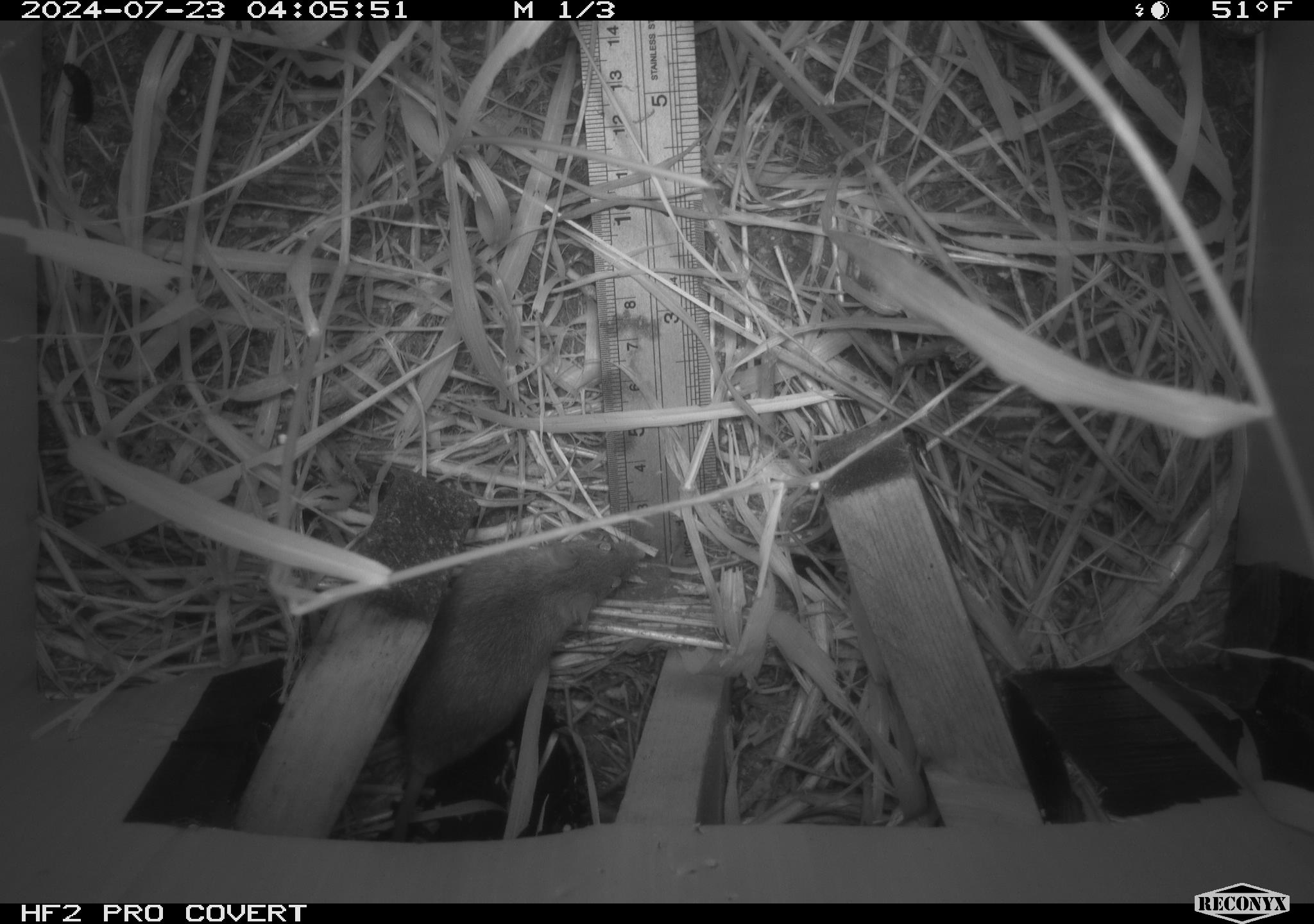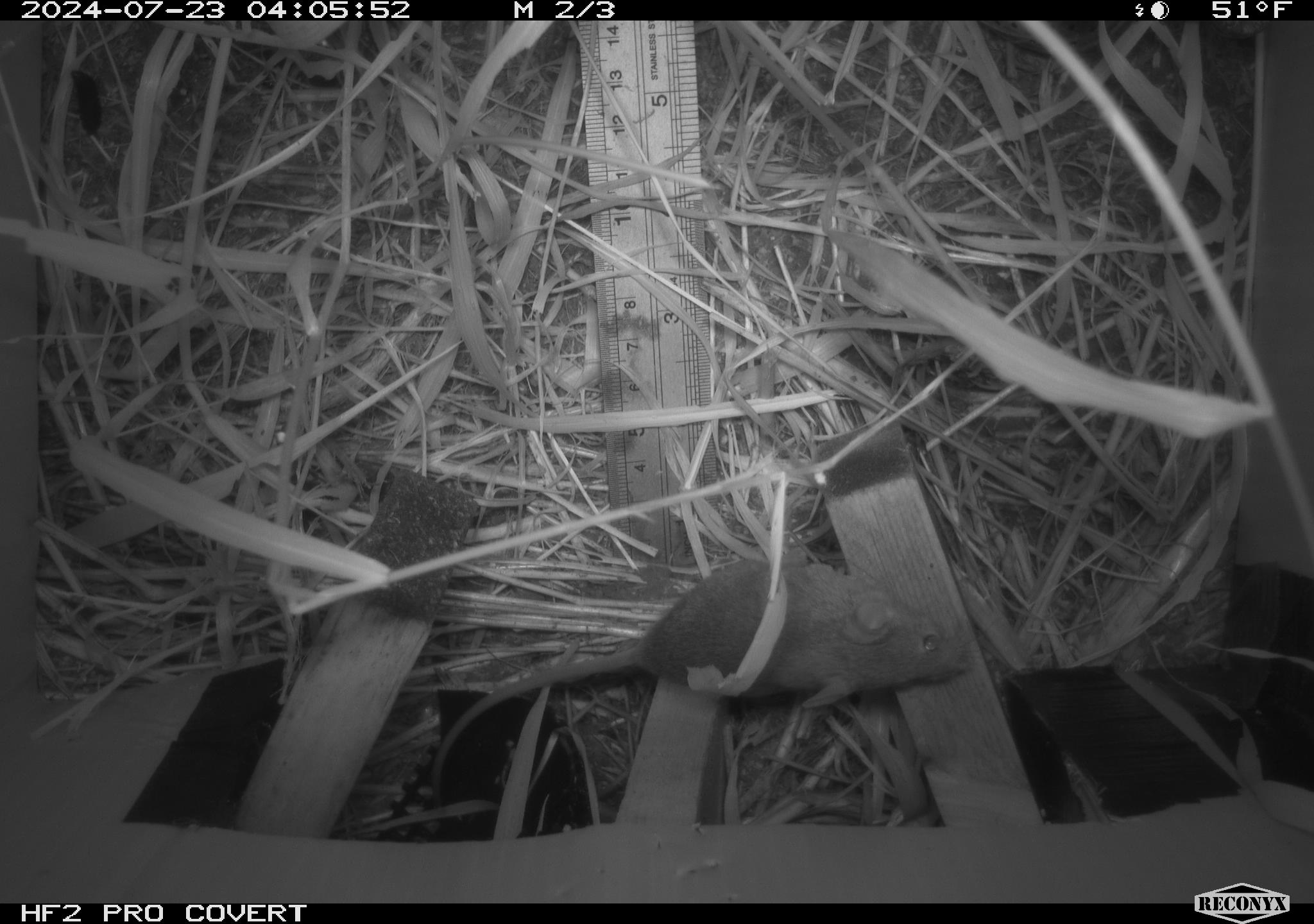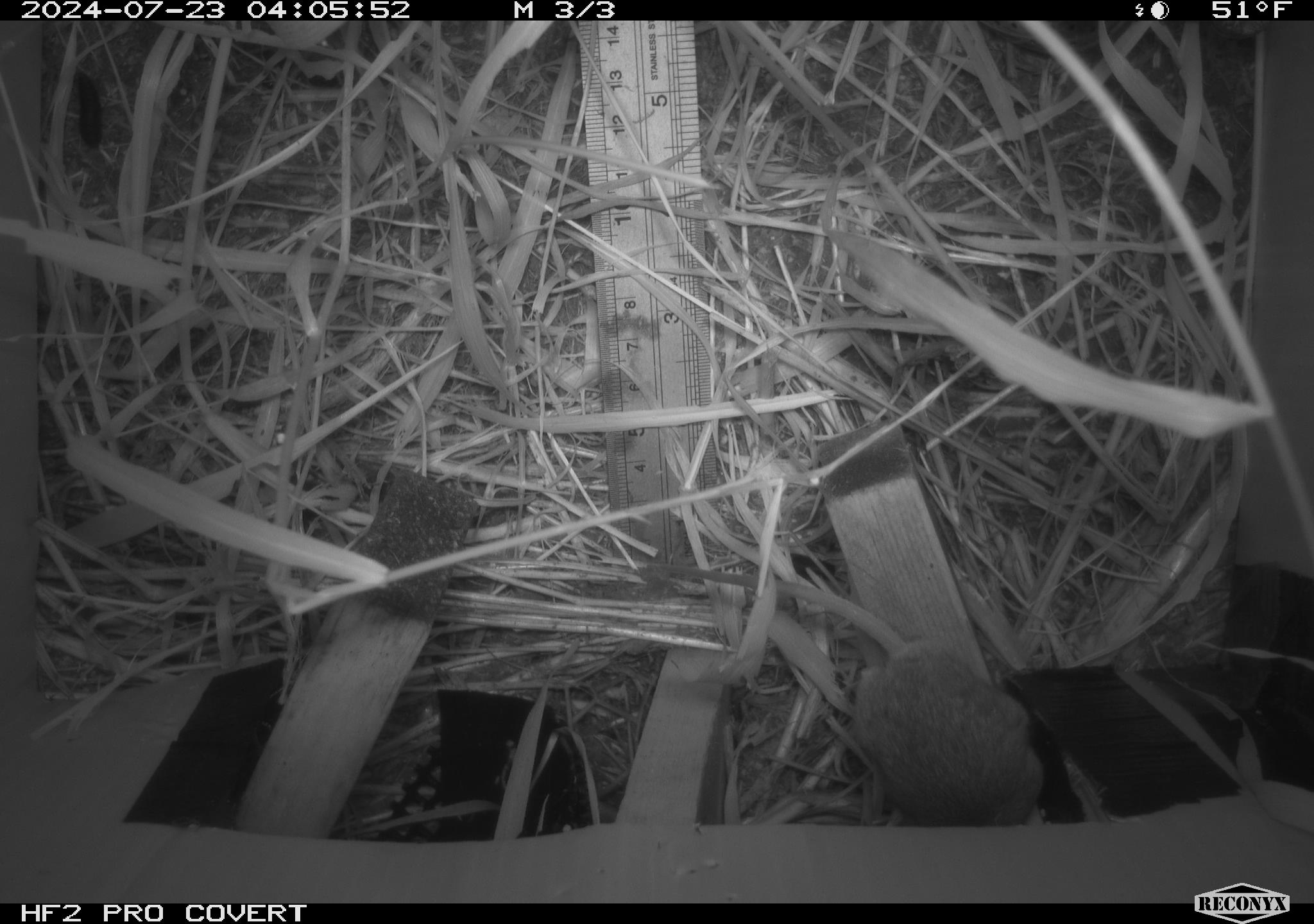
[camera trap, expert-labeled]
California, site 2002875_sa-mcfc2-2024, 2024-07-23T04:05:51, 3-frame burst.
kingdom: Animalia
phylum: Chordata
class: Mammalia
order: Rodentia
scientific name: Rodentia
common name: rodent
Rodent (Rodentia).